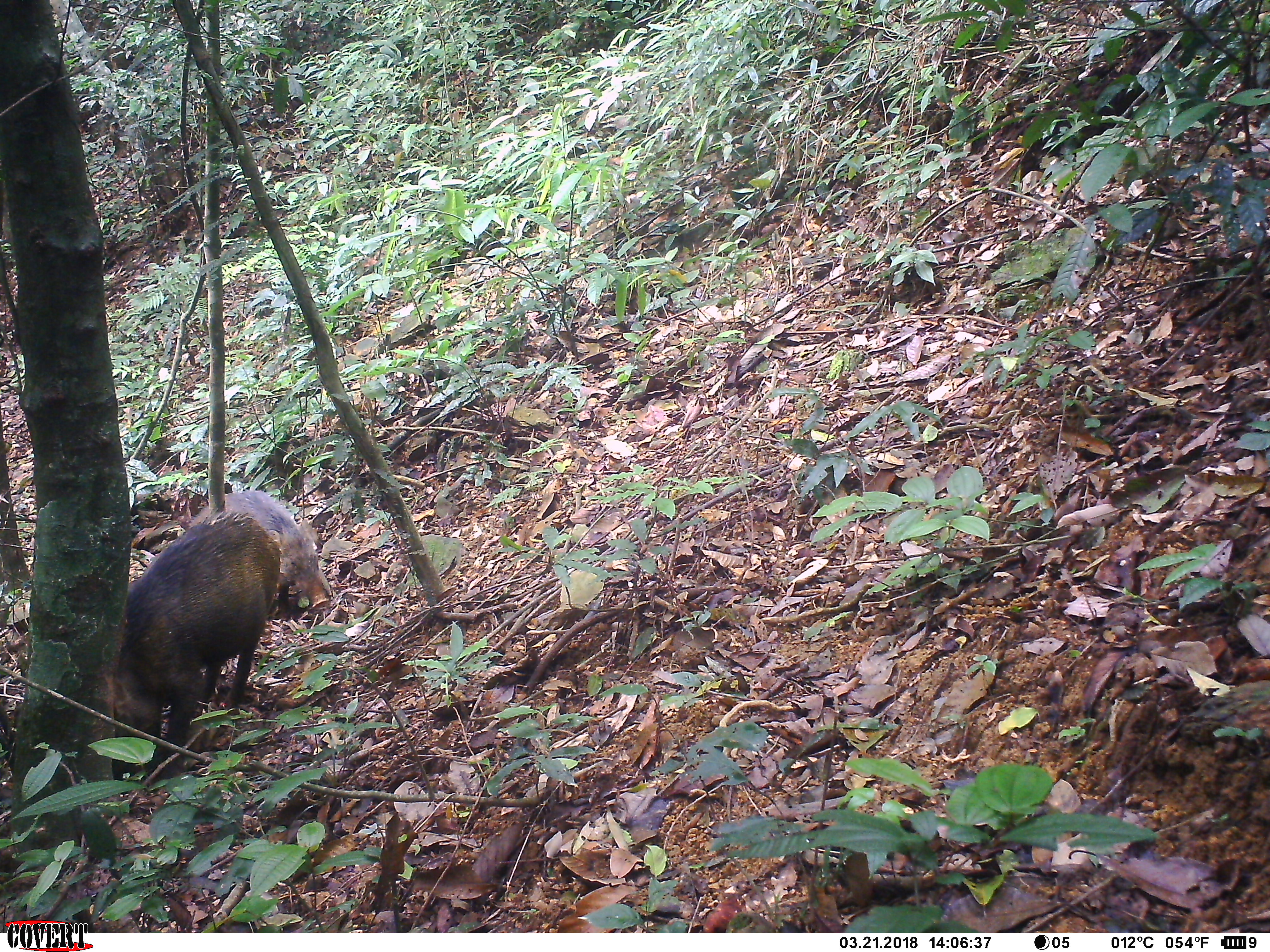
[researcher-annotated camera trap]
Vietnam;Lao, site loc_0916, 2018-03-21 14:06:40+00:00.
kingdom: Animalia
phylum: Chordata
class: Mammalia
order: Artiodactyla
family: Suidae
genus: Sus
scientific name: Sus scrofa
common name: eurasian wild pig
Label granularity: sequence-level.